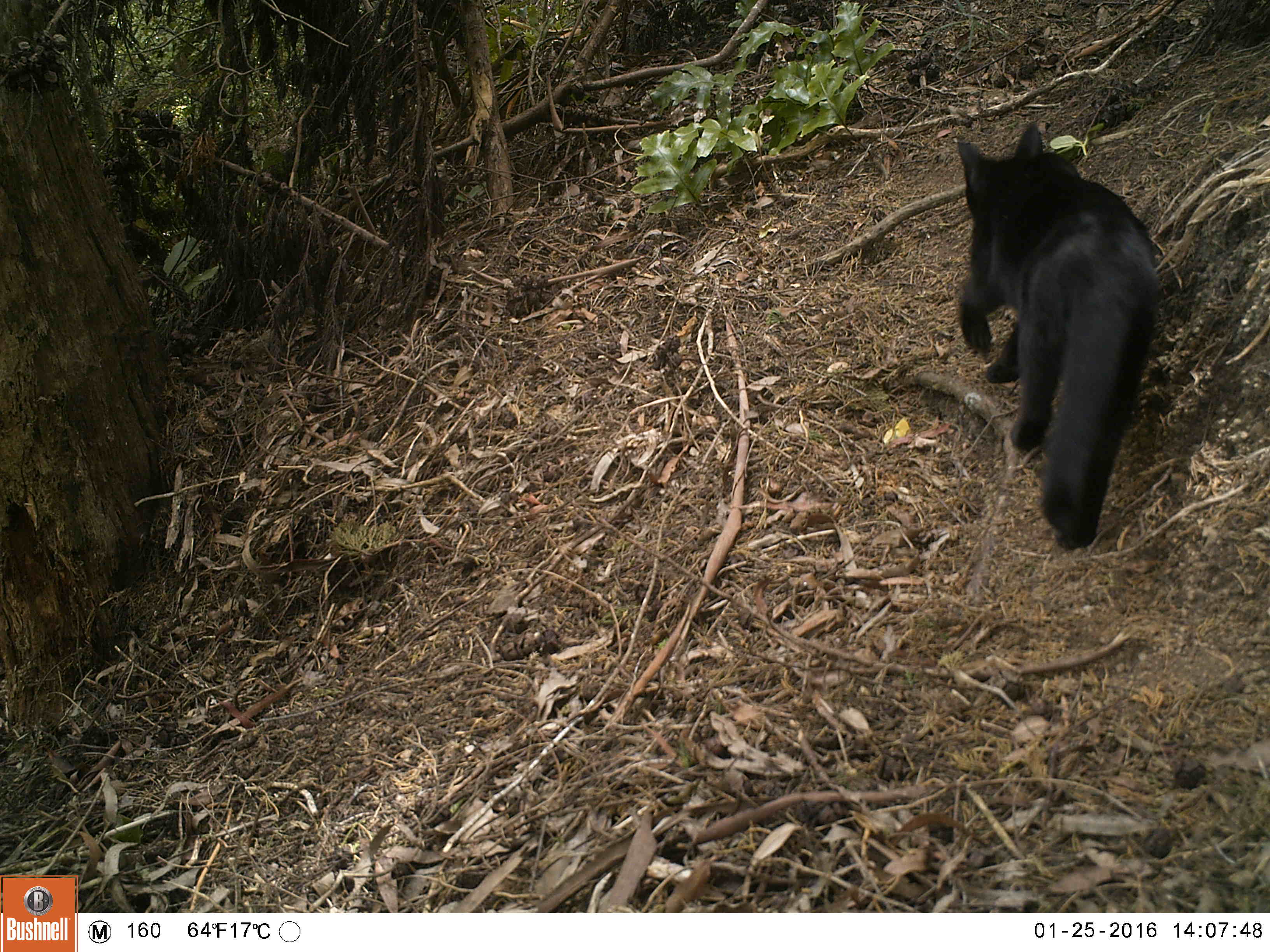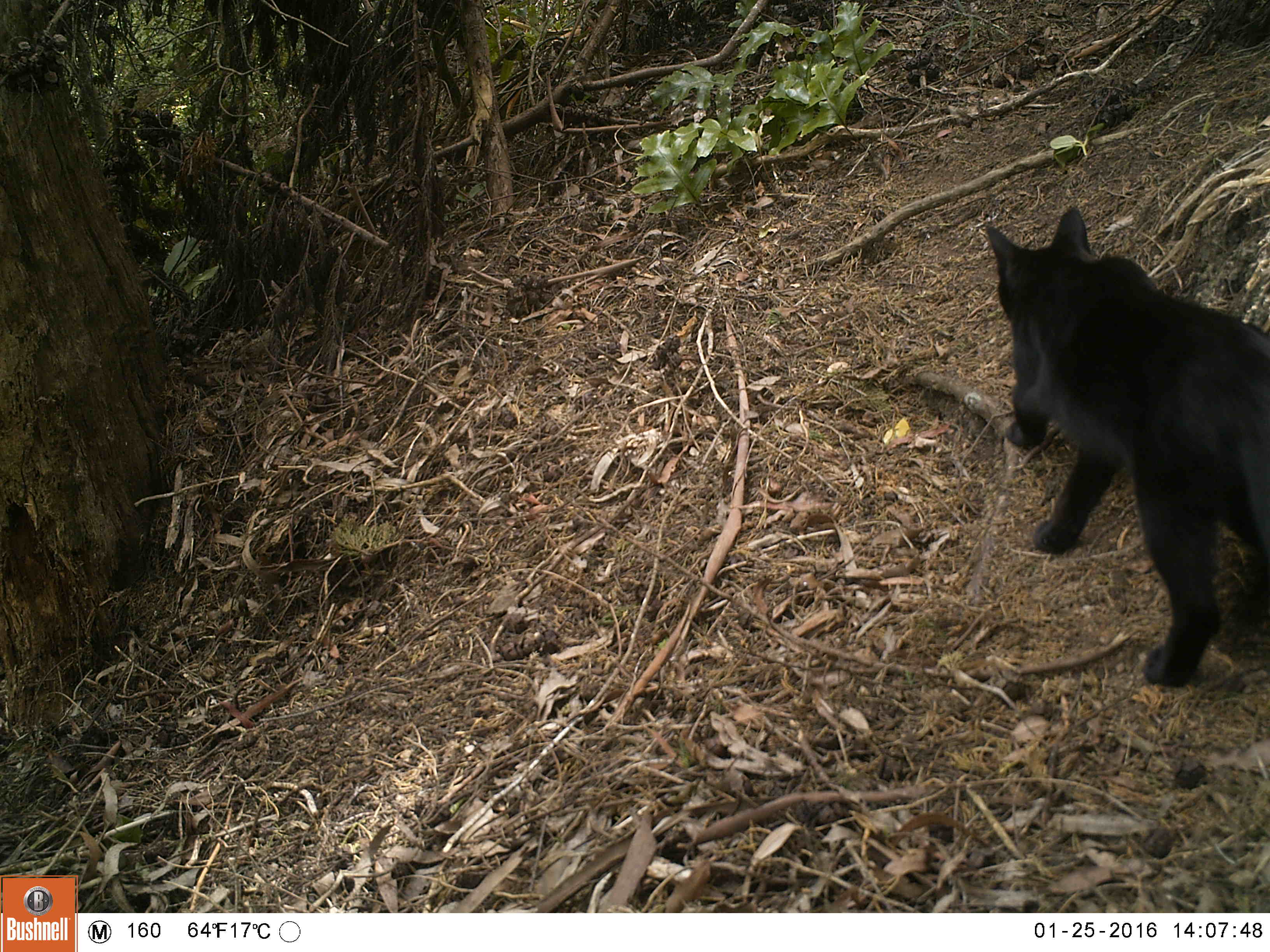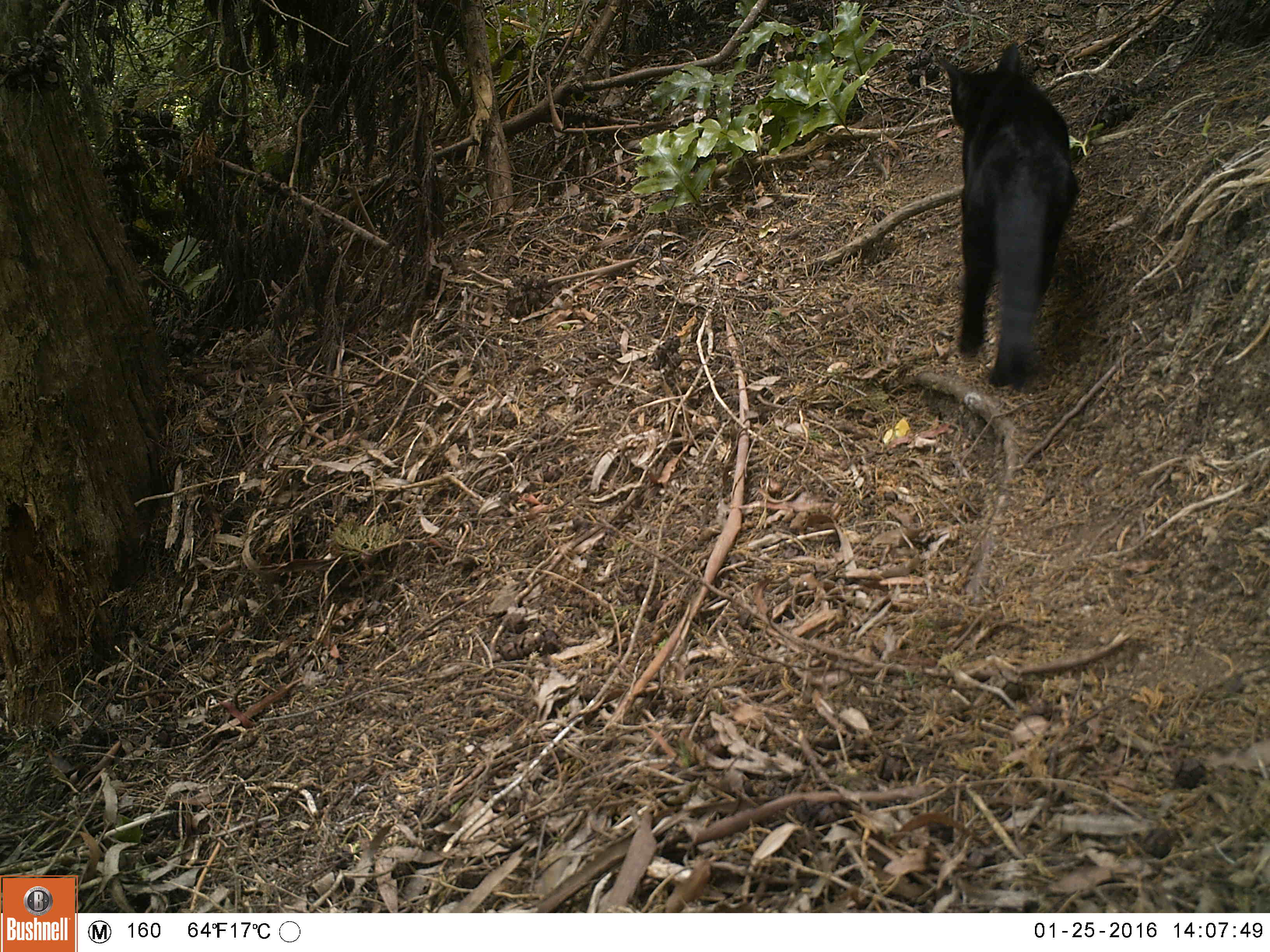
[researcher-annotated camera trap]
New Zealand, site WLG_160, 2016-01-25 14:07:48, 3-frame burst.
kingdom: Animalia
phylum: Chordata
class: Mammalia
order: Carnivora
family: Felidae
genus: Felis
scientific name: Felis catus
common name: domestic cat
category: cat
Cat (domestic cat) (Felis catus).